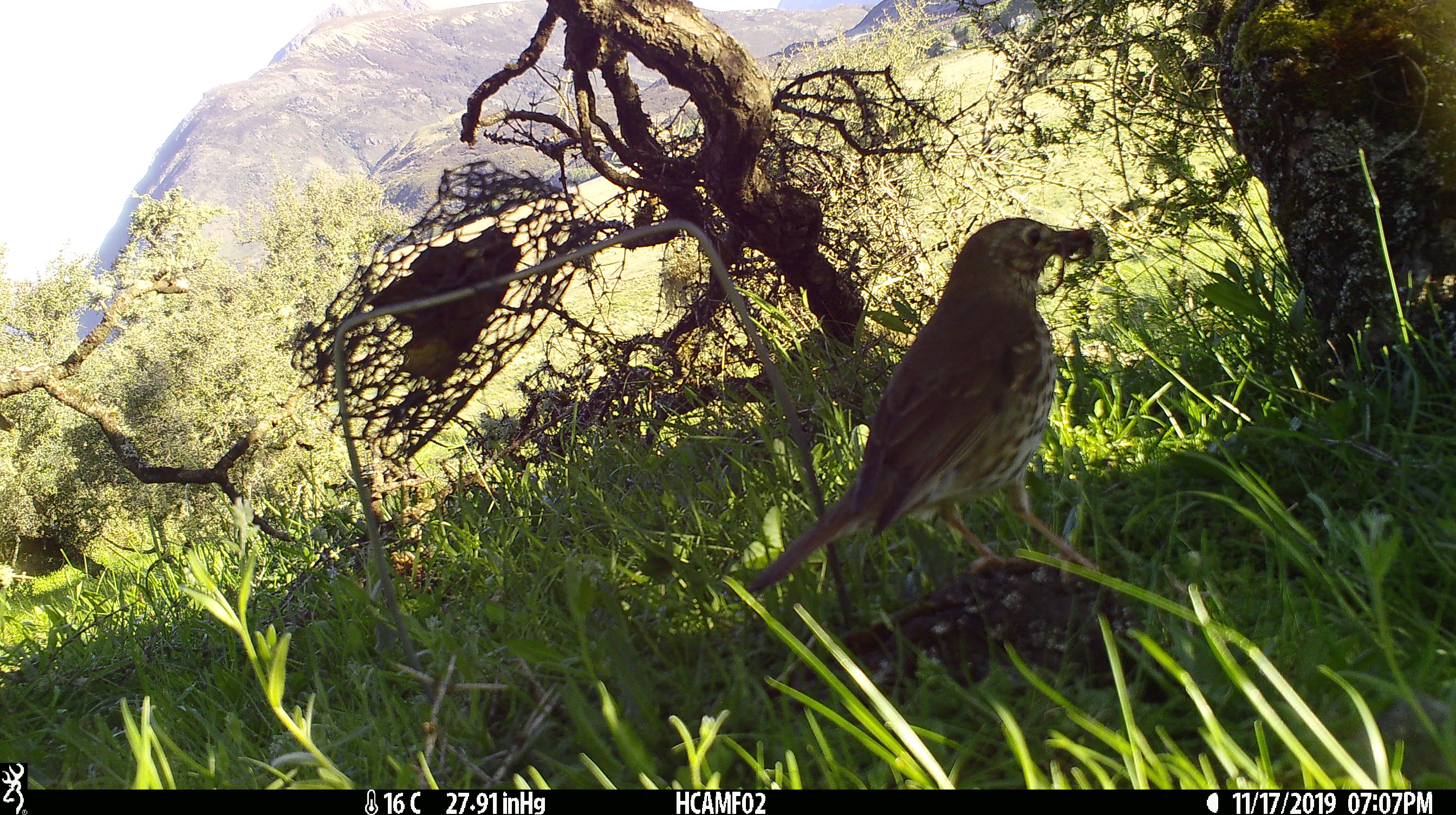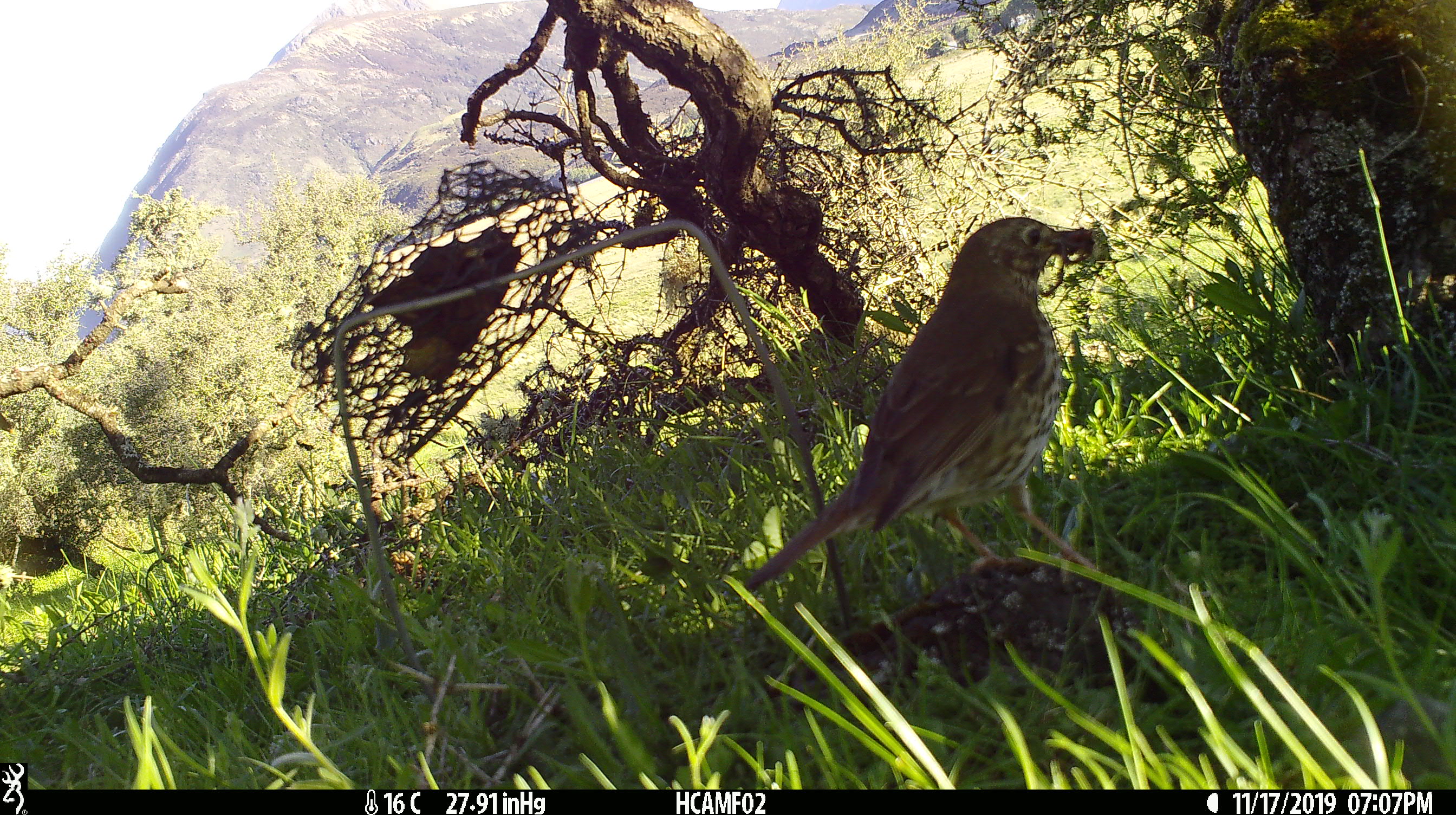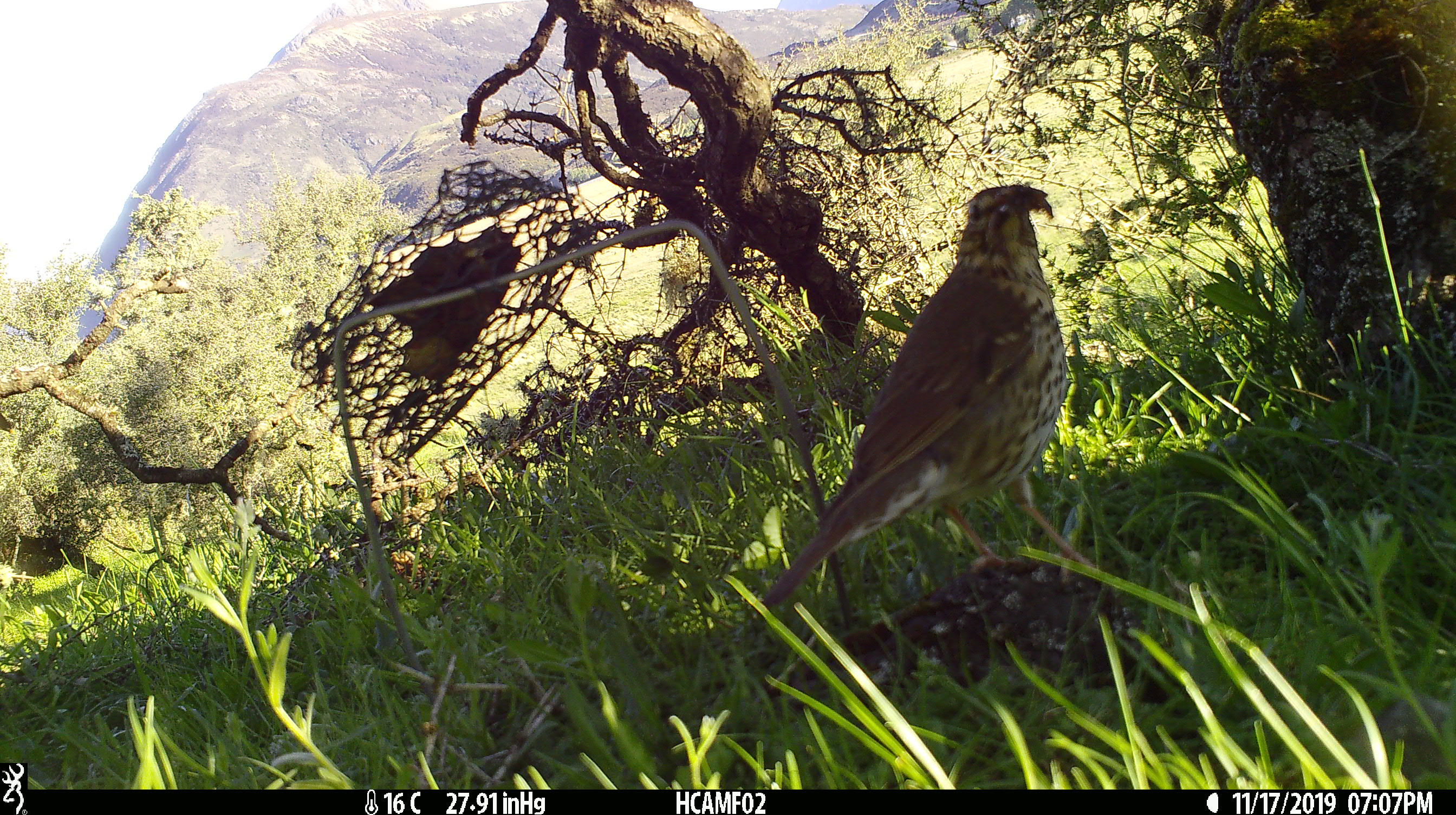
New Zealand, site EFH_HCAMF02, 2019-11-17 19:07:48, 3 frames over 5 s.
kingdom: Animalia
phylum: Chordata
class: Aves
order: Passeriformes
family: Turdidae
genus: Turdus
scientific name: Turdus philomelos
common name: song thrush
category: thrush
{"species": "thrush (song thrush) (Turdus philomelos)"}